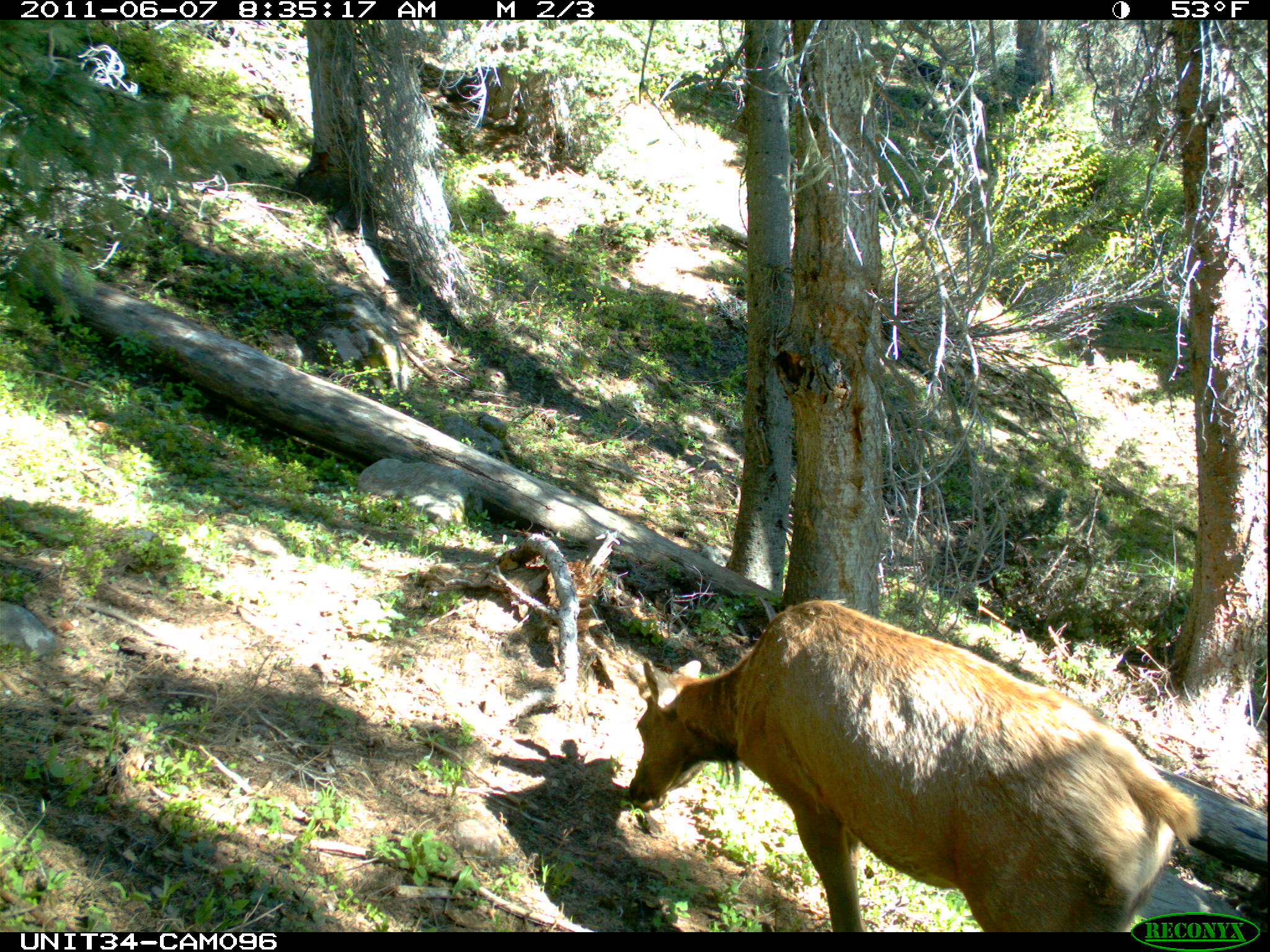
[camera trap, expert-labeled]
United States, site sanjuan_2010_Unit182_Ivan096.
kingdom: Animalia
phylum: Chordata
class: Mammalia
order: Artiodactyla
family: Cervidae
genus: Cervus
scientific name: Cervus elaphus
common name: red deer